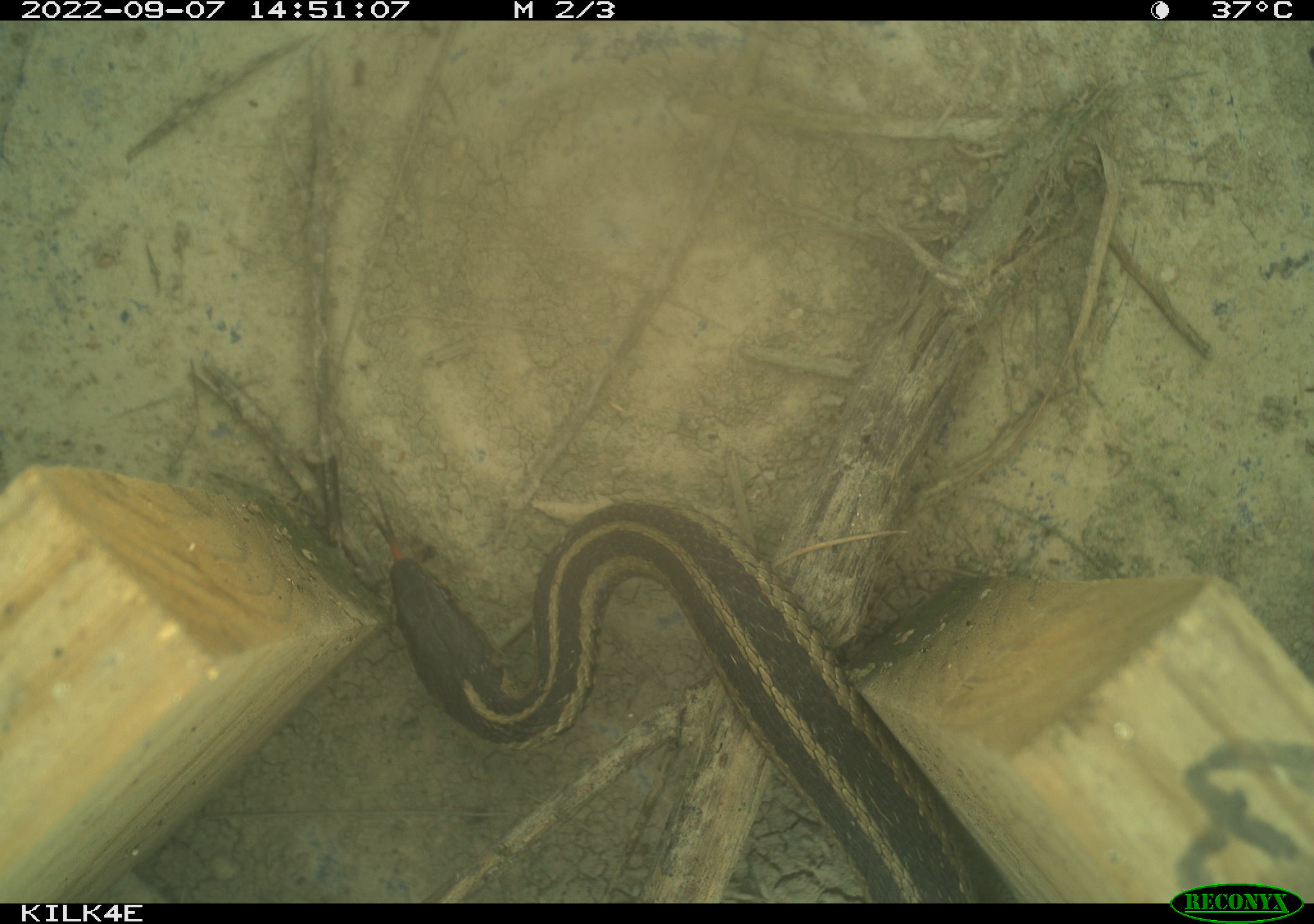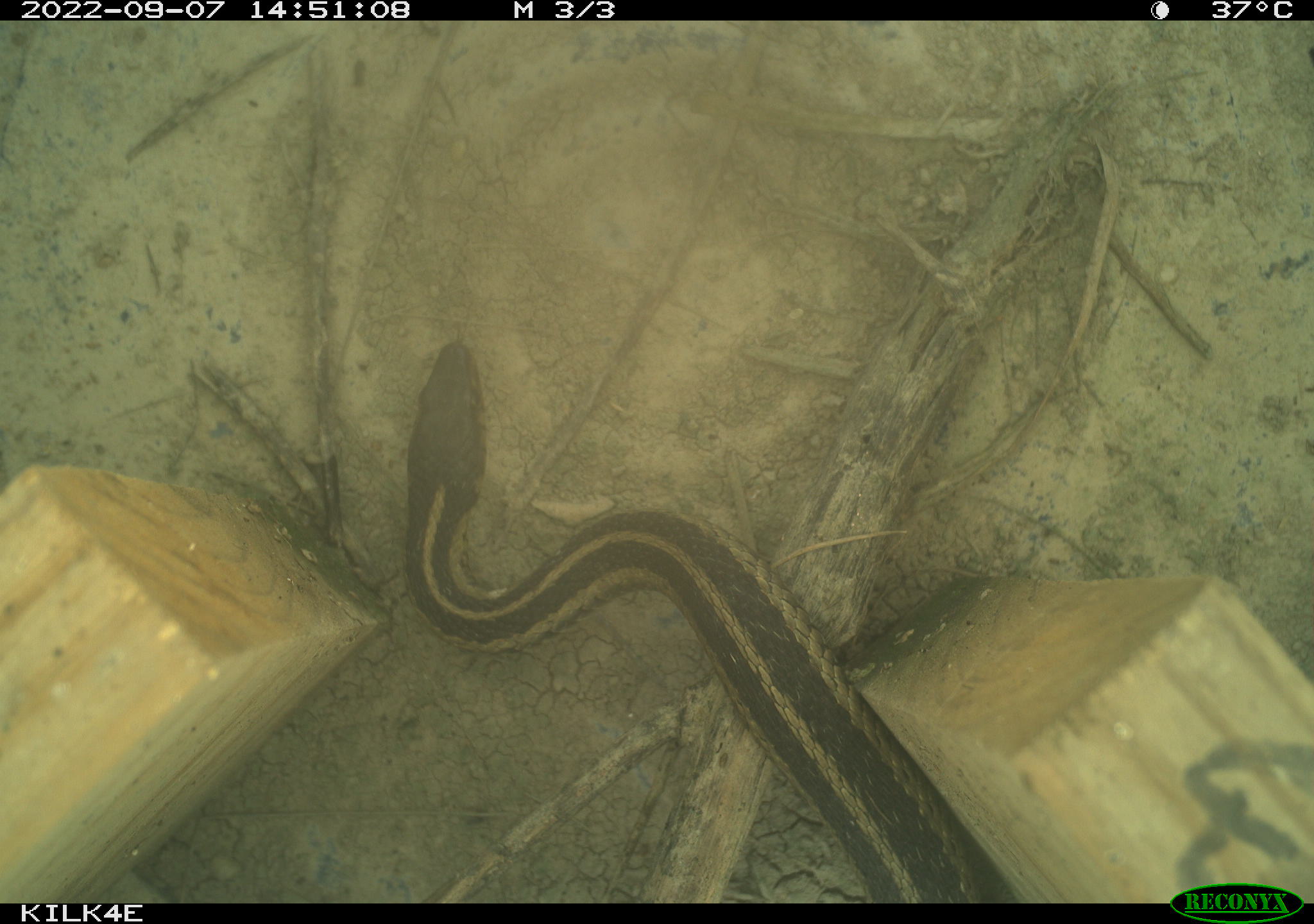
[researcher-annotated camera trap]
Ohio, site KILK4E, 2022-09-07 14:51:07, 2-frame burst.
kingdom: Animalia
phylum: Chordata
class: Reptilia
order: Squamata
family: Colubridae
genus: Thamnophis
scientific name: Thamnophis sirtalis sirtalis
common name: eastern gartersnake